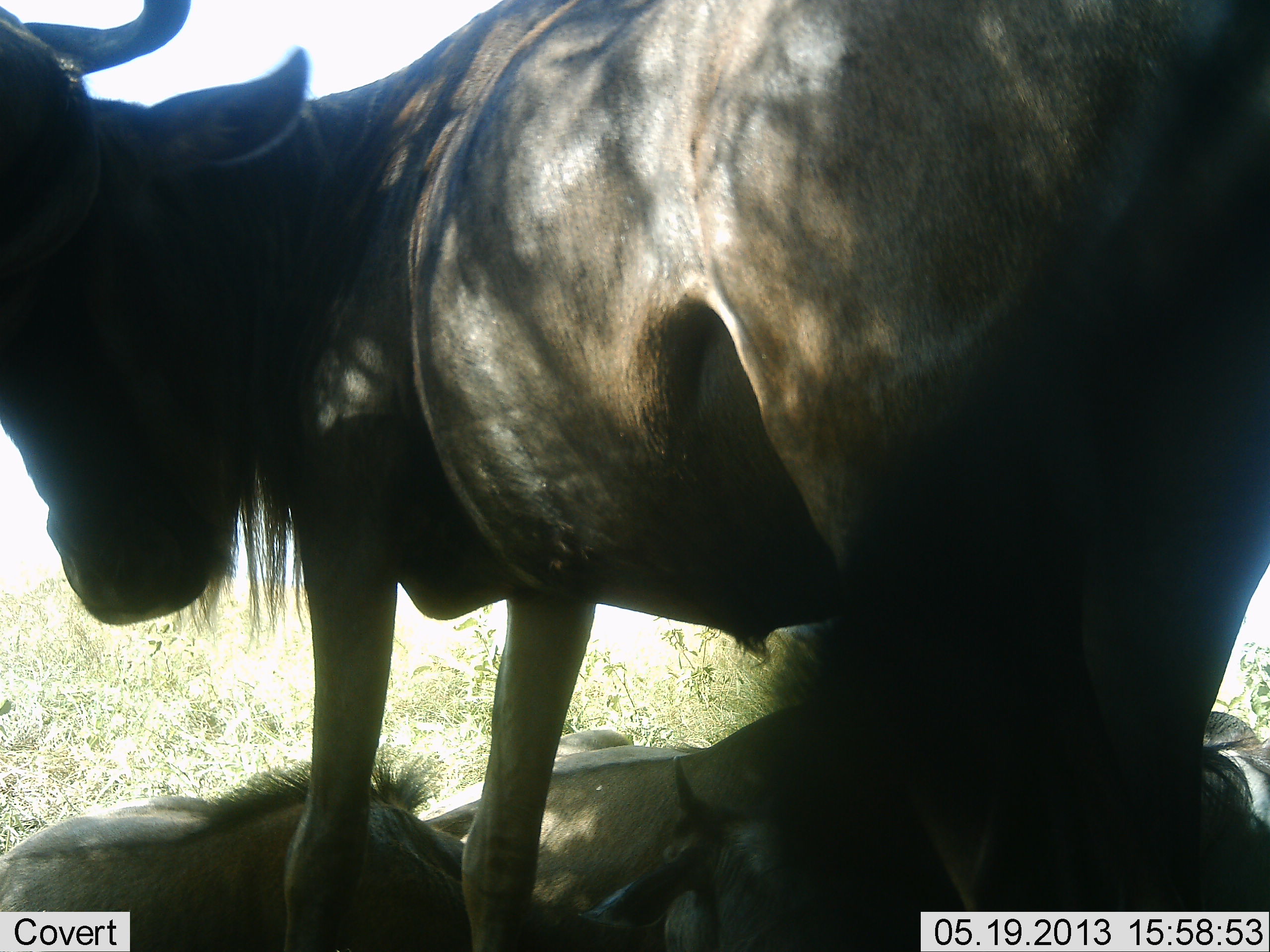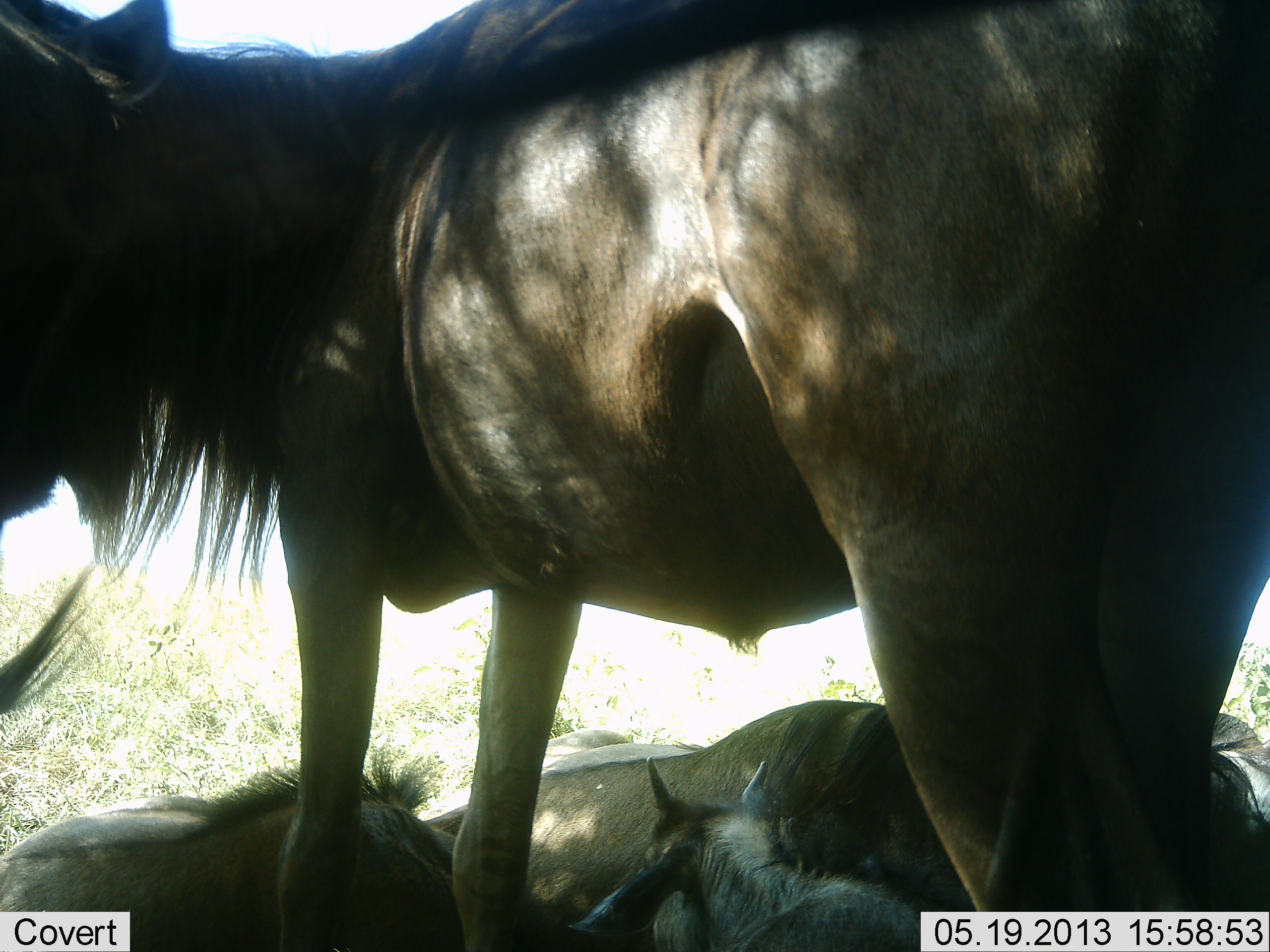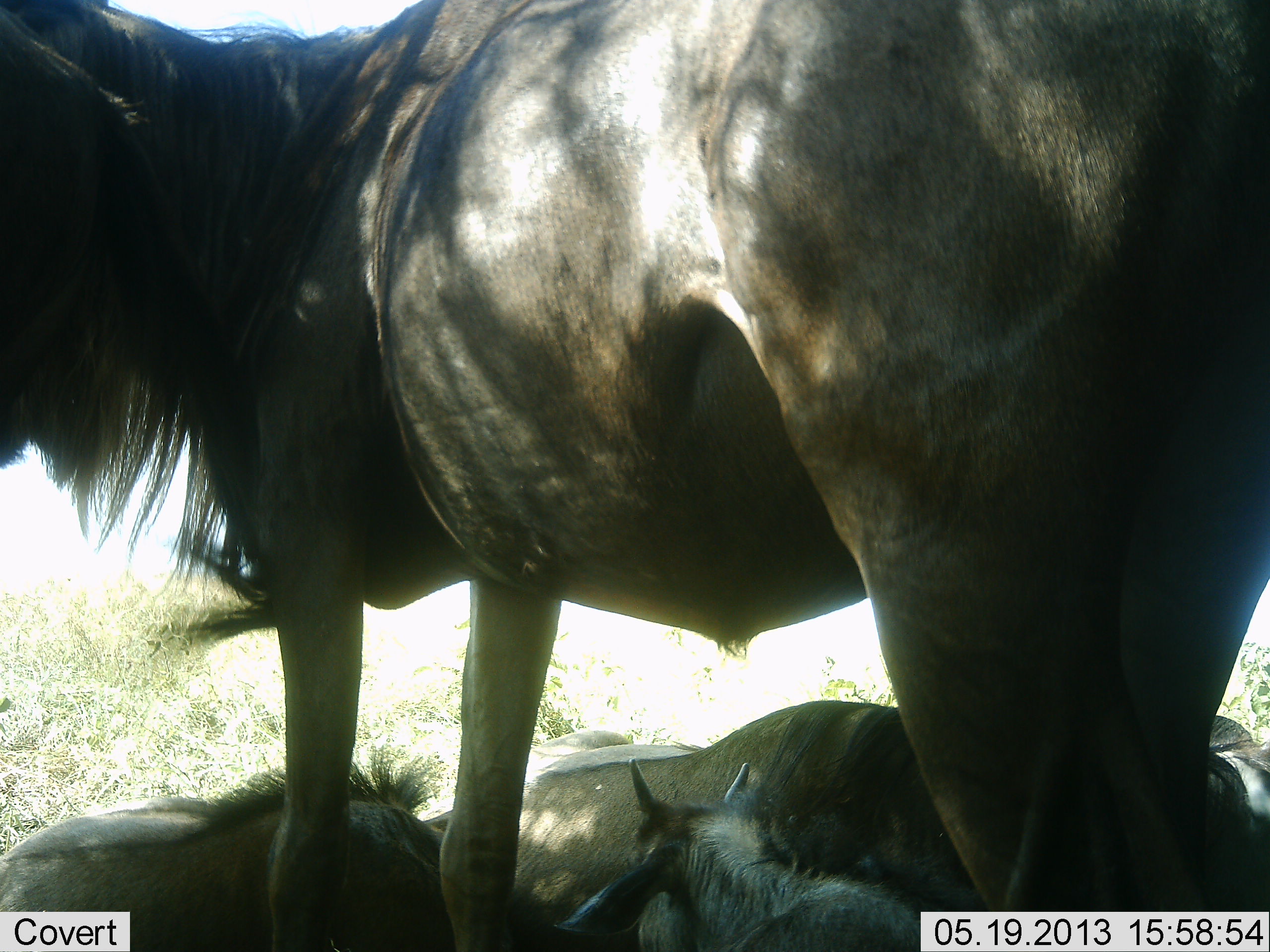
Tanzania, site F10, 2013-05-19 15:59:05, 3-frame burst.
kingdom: Animalia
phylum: Chordata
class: Mammalia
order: Artiodactyla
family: Bovidae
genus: Connochaetes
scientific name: Connochaetes taurinus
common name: blue wildebeest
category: wildebeest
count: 4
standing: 76%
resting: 95%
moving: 0%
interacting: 14%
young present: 48%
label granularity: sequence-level